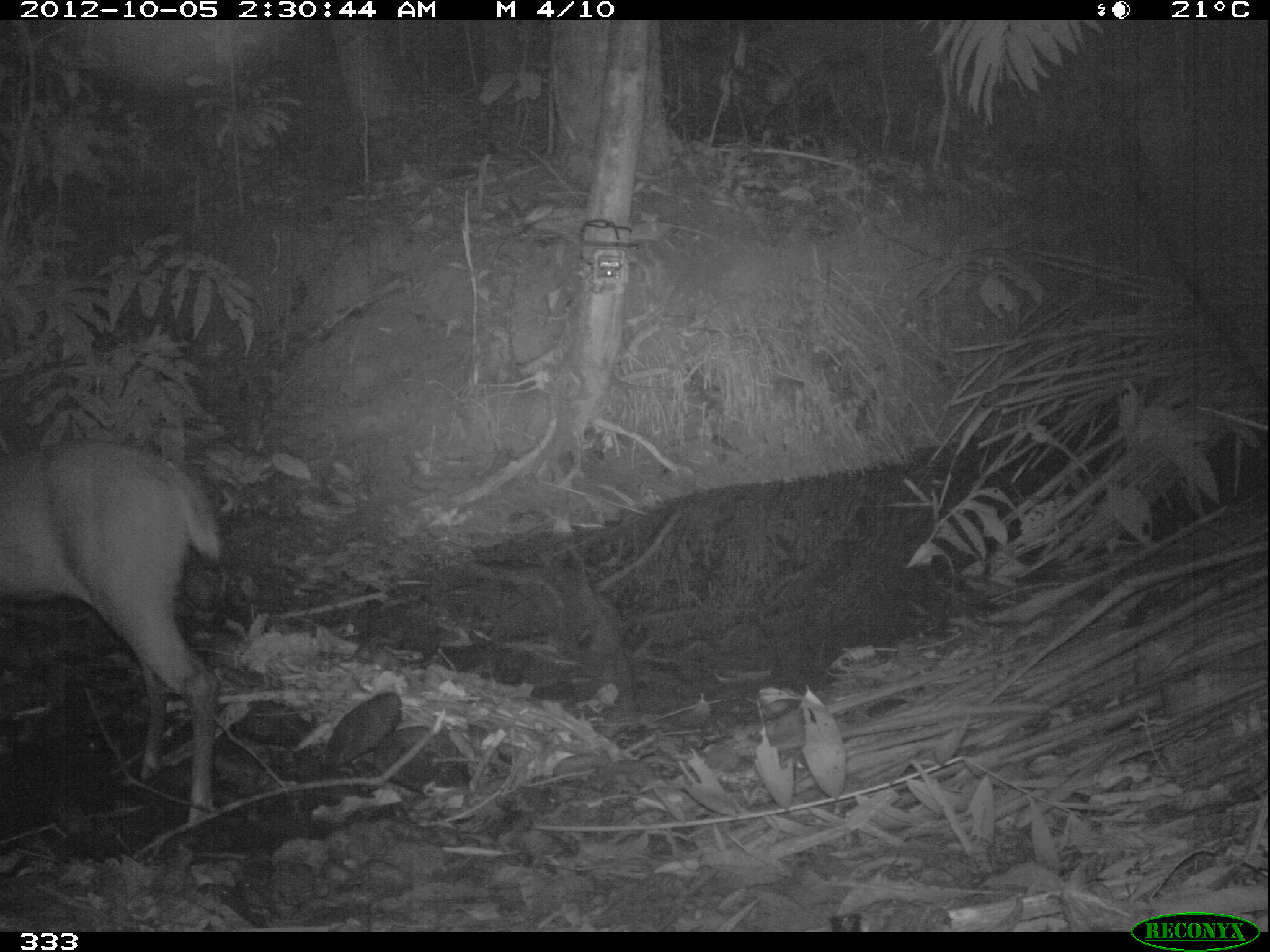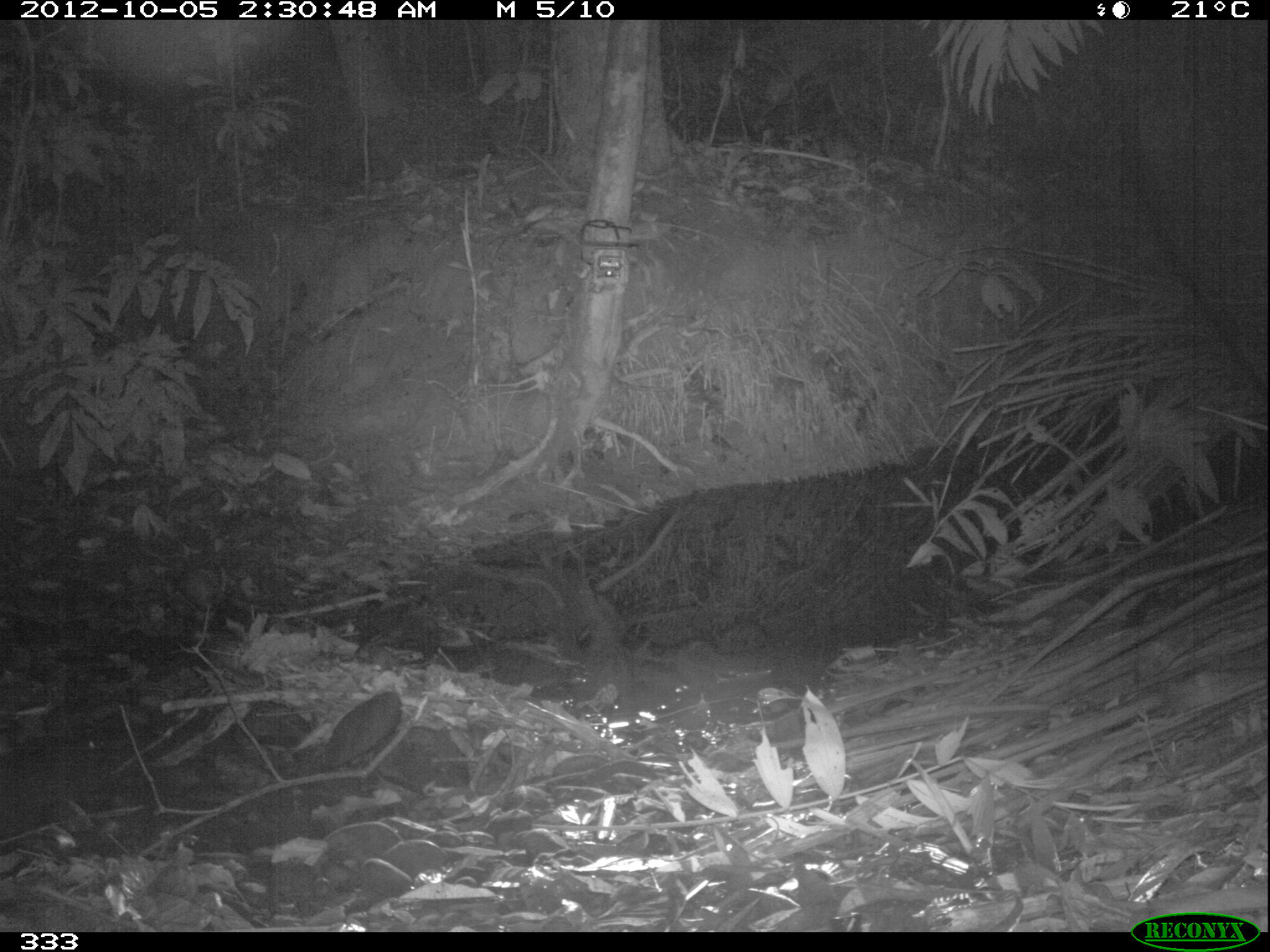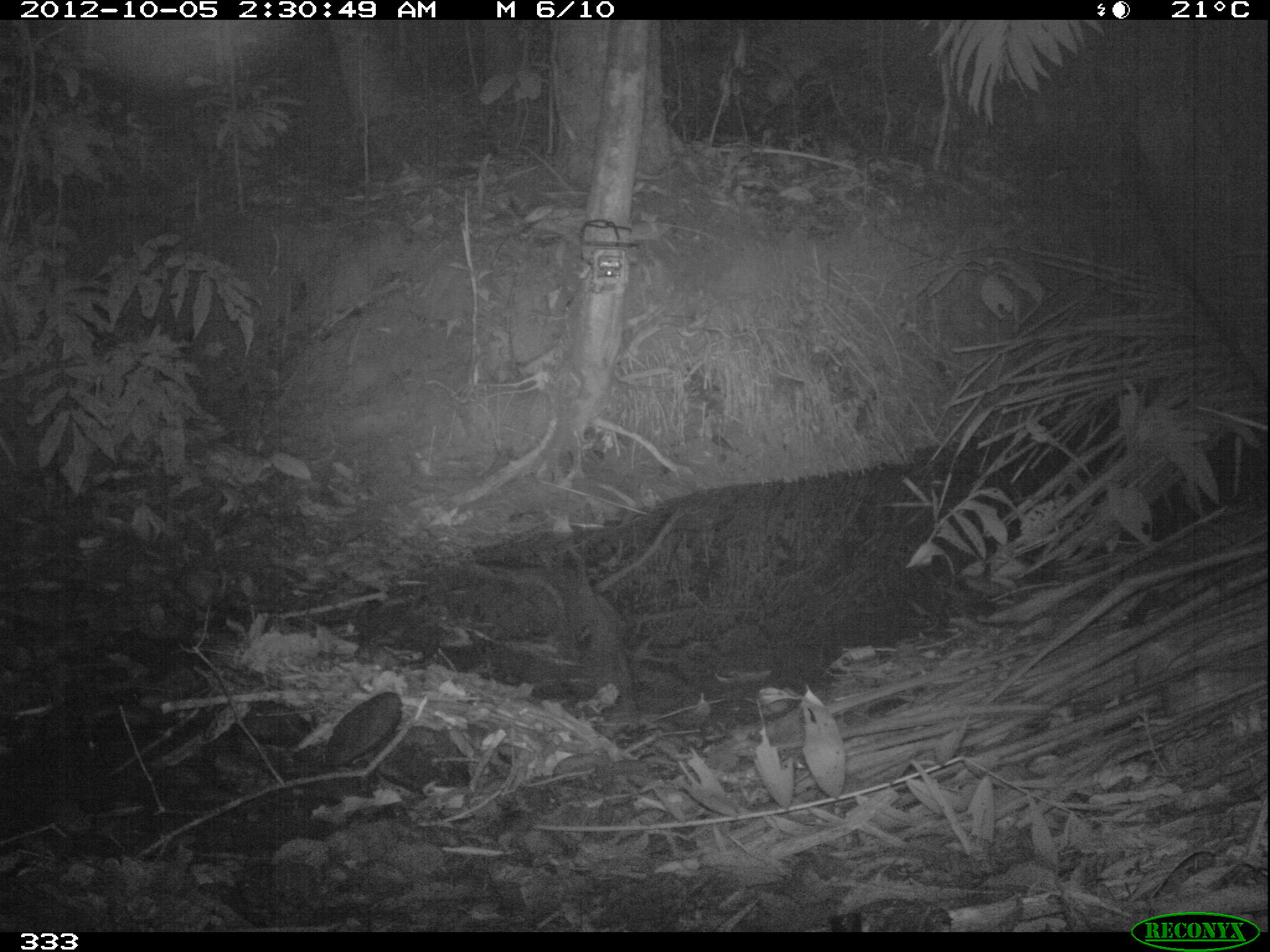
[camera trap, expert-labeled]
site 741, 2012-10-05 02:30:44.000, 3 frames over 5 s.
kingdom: Animalia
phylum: Chordata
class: Mammalia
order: Artiodactyla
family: Cervidae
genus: Mazama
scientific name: Mazama americana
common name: red brocket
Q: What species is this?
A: Mazama americana (red brocket).